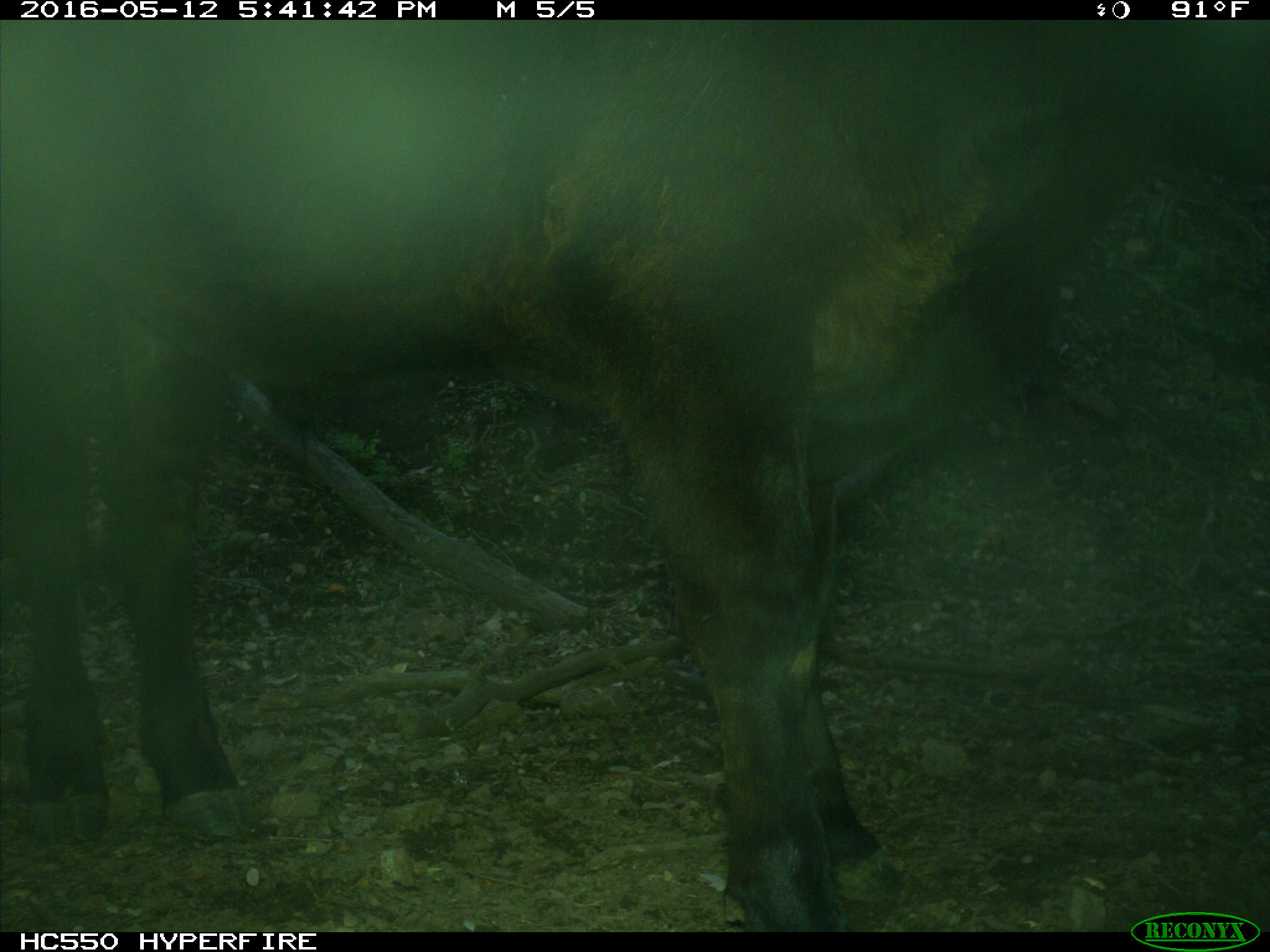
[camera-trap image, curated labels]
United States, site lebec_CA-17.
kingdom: Animalia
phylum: Chordata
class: Mammalia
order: Artiodactyla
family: Bovidae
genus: Bos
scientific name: Bos taurus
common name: domestic cow